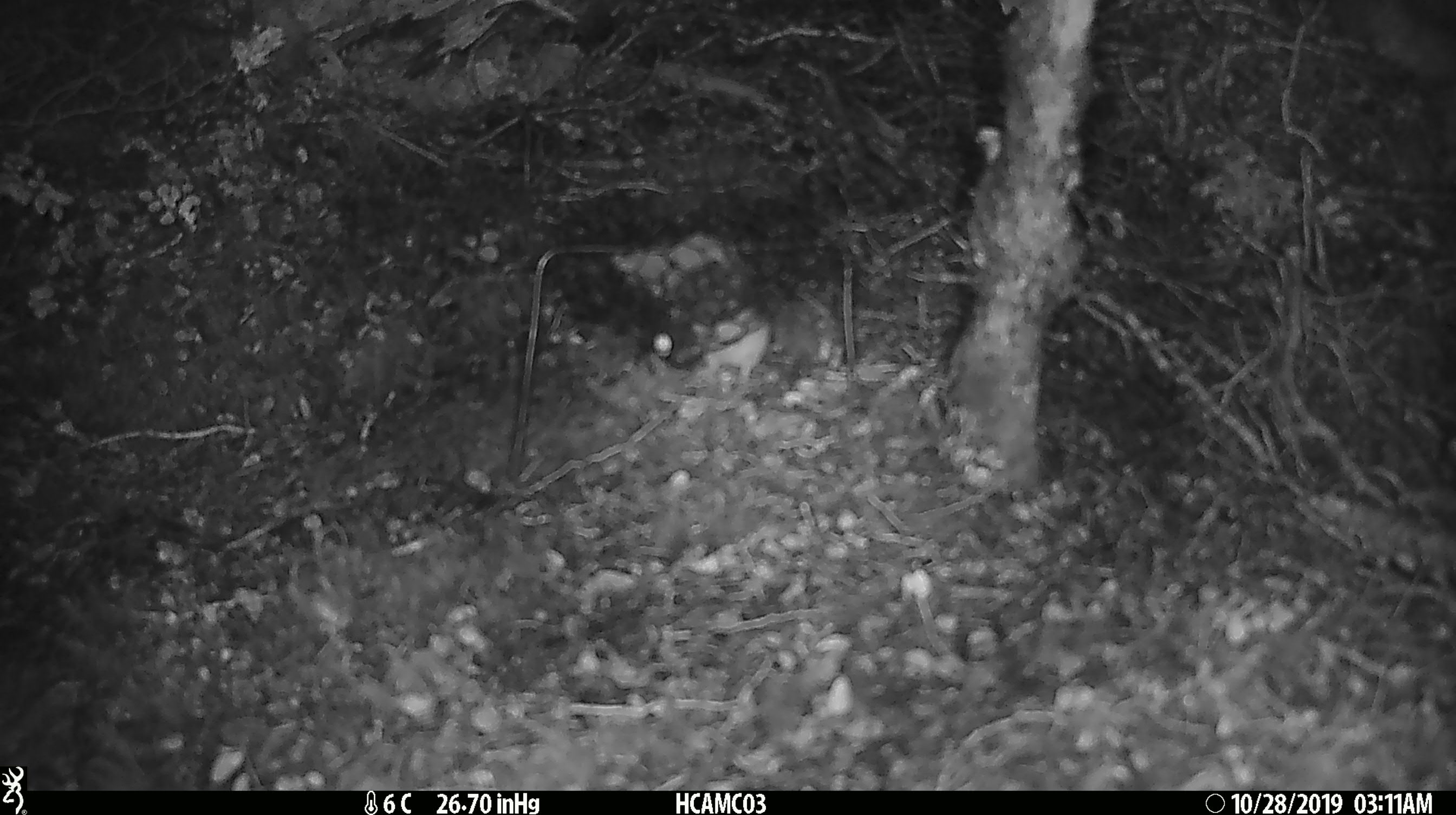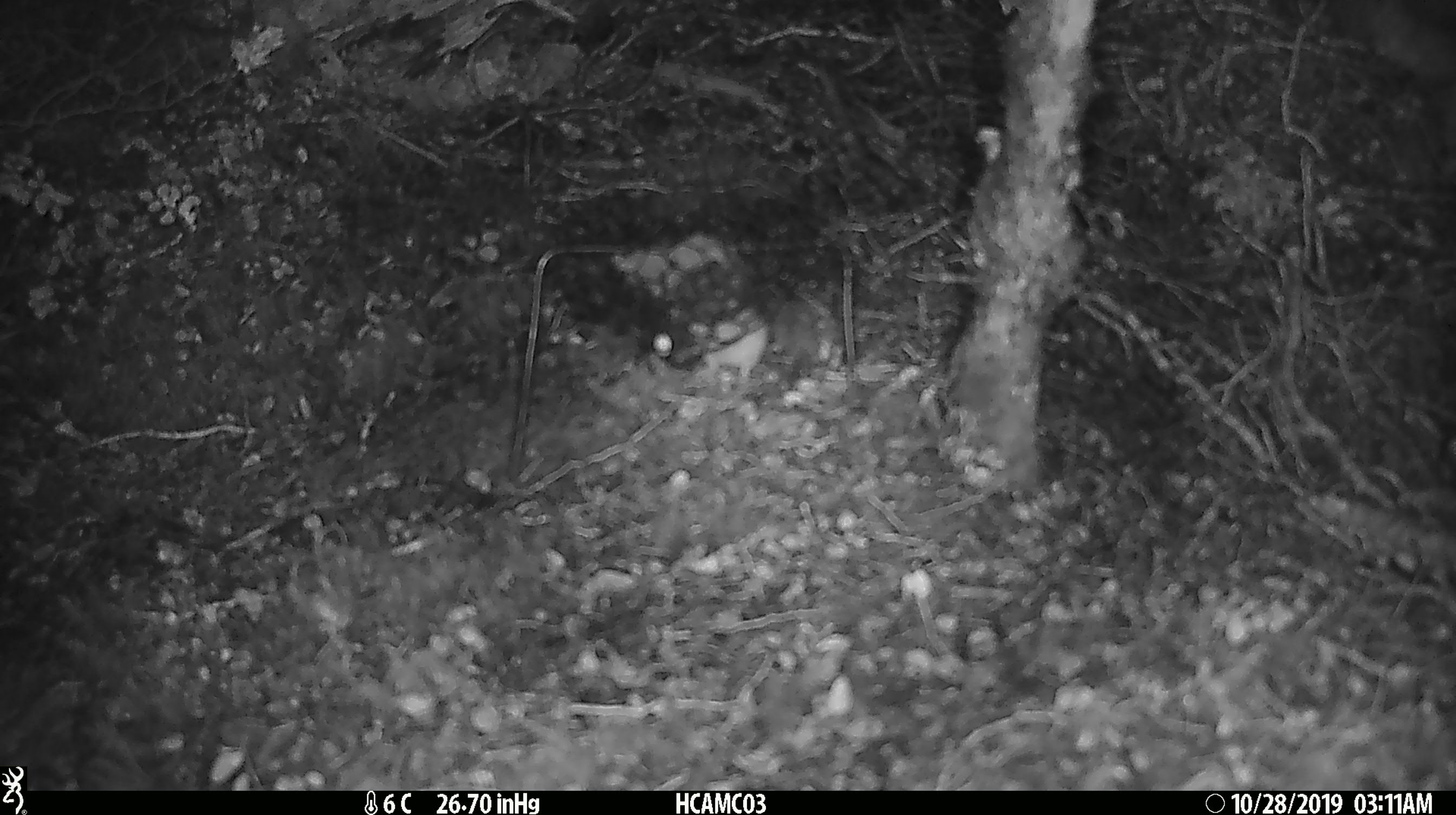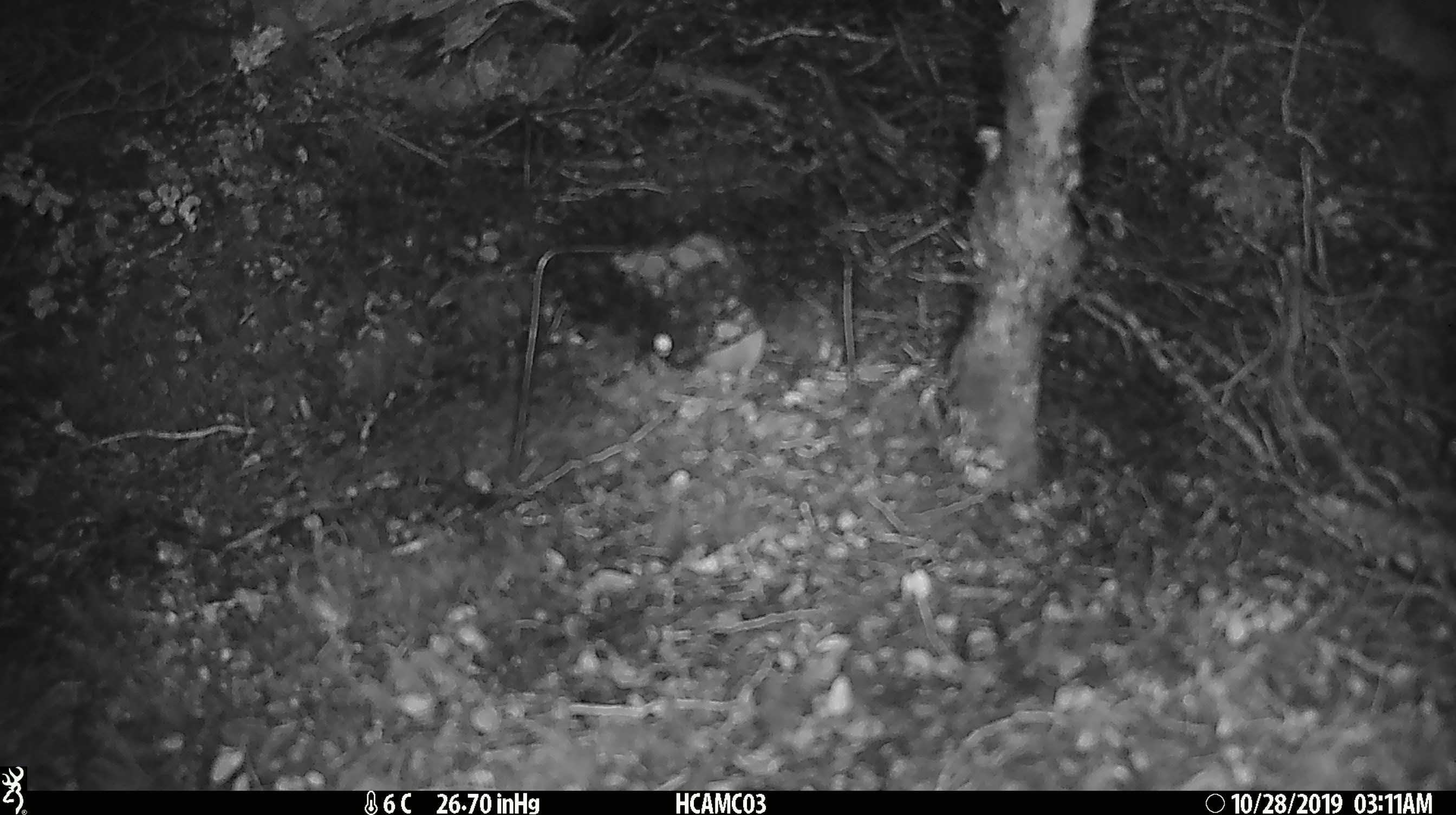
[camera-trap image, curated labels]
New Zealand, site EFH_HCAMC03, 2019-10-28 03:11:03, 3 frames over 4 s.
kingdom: Animalia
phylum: Chordata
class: Mammalia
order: Rodentia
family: Muridae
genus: Mus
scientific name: Mus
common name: mouse